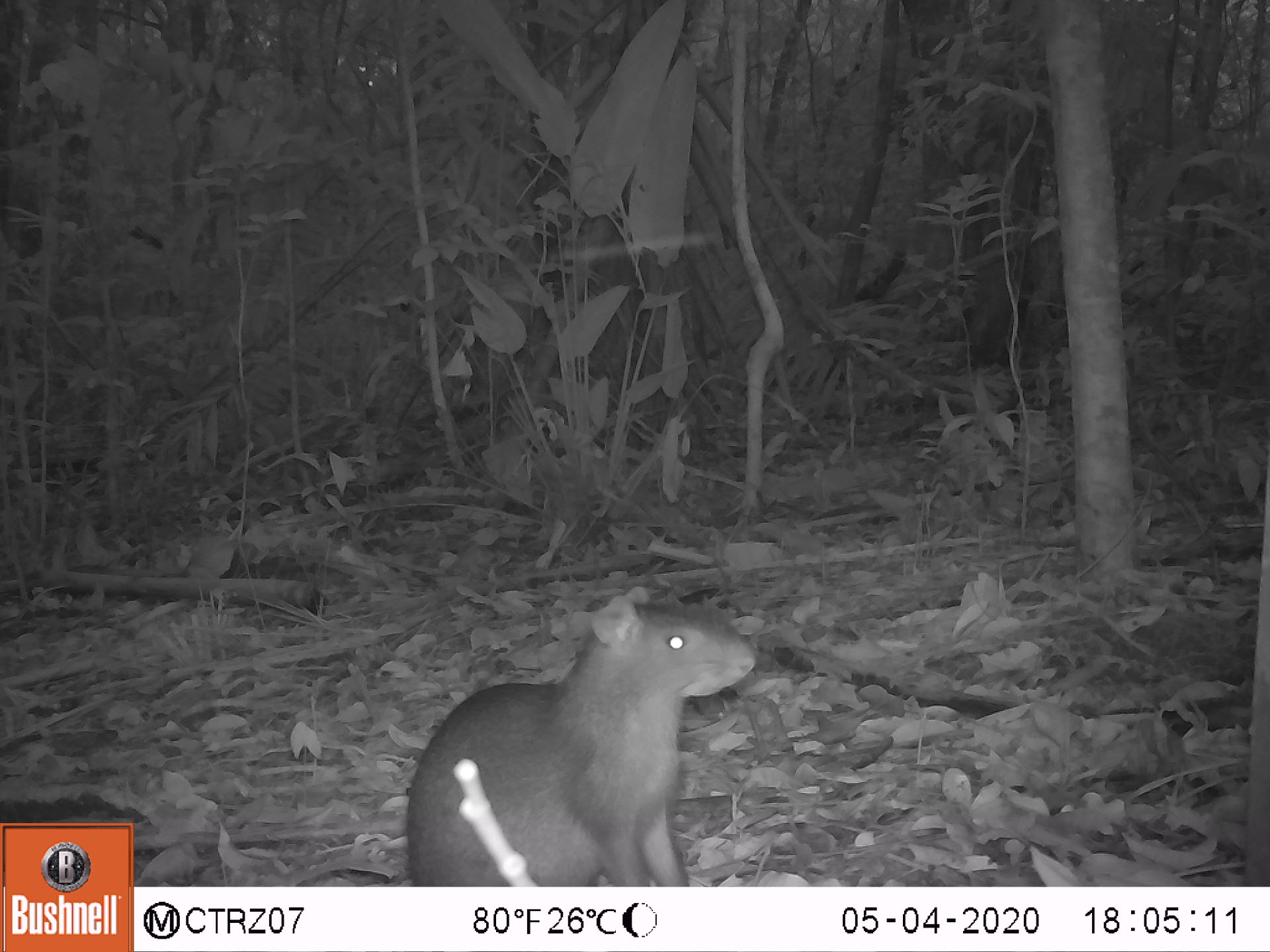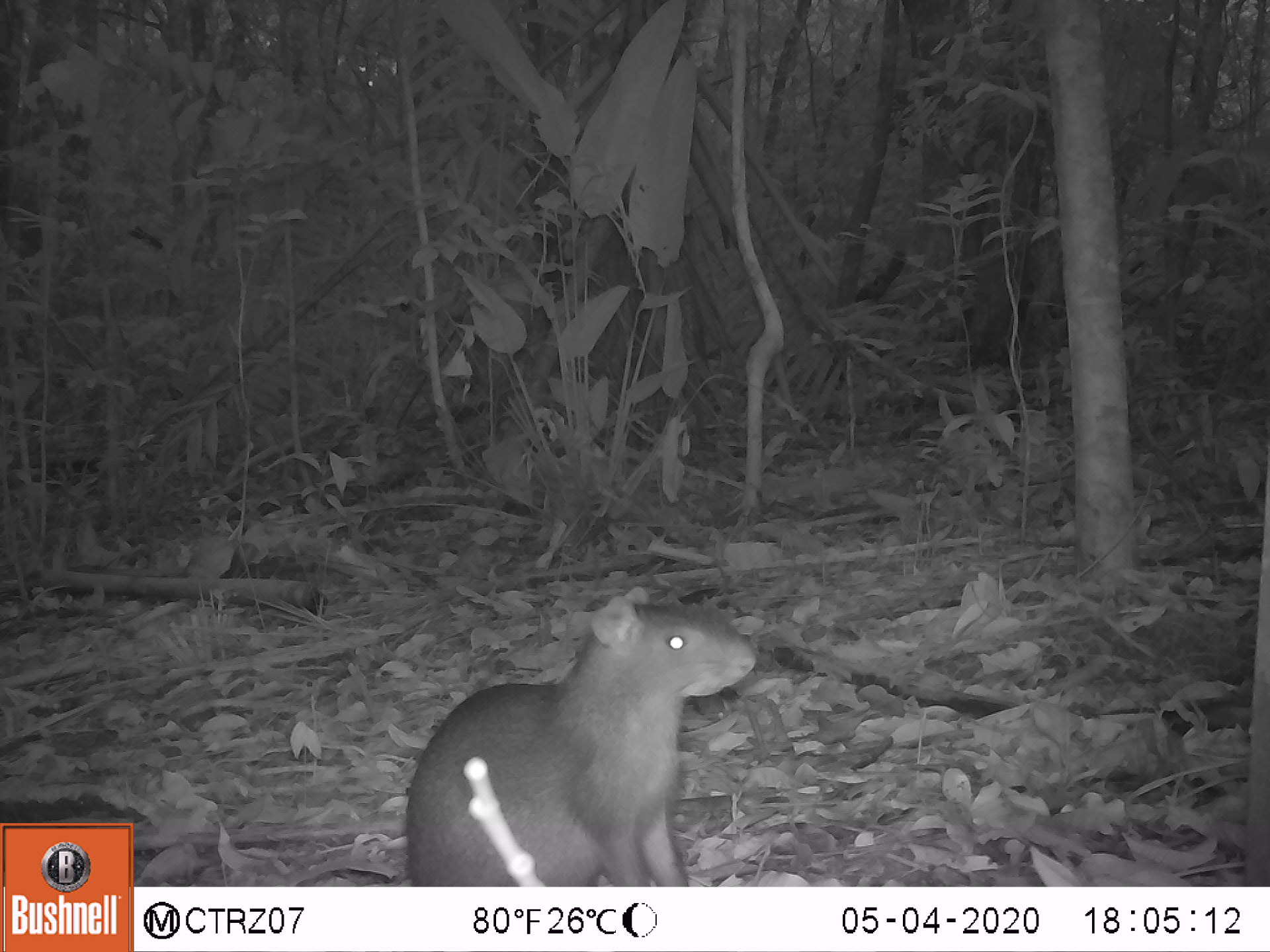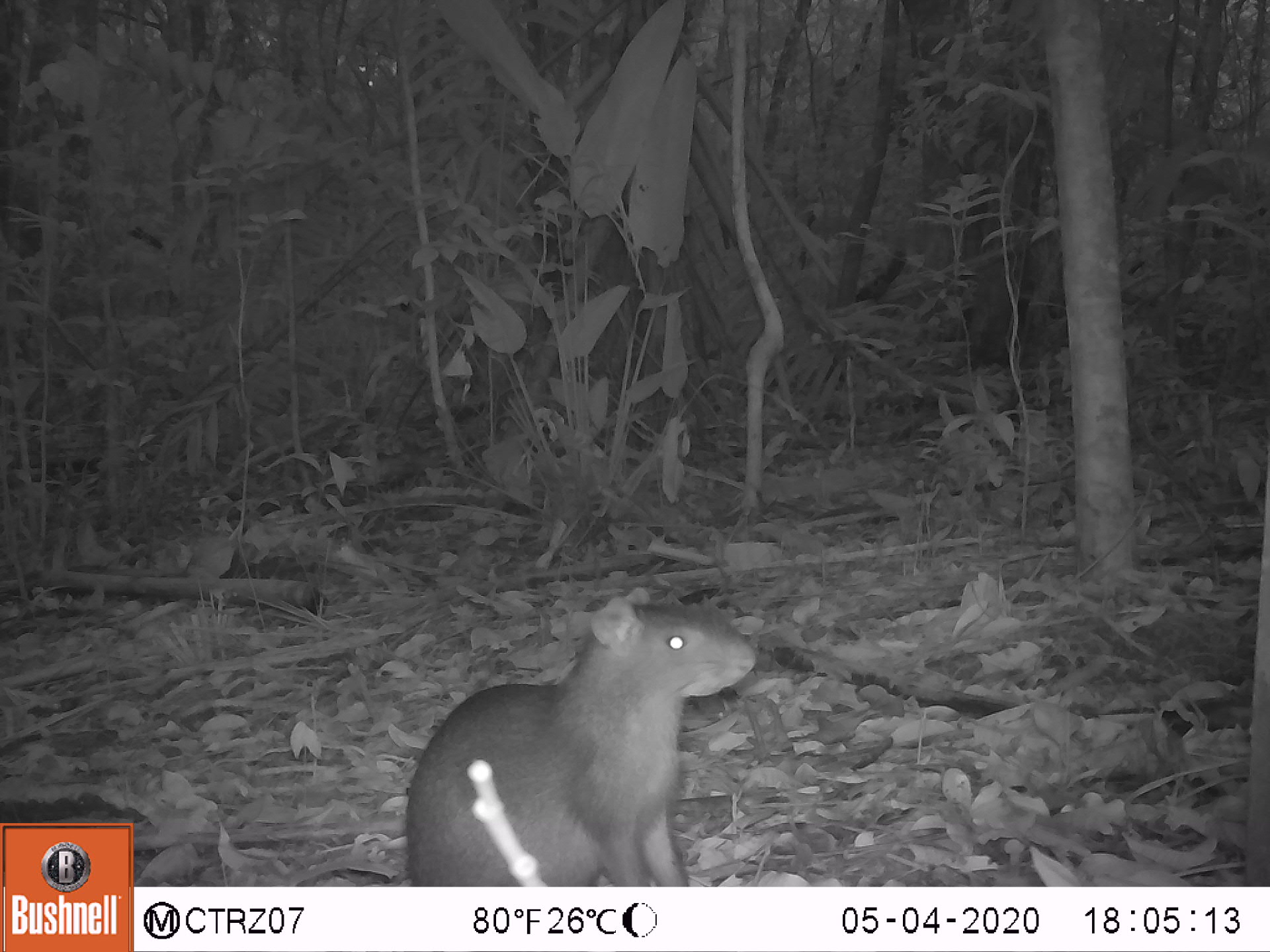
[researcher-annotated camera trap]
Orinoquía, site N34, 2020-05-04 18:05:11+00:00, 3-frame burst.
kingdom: Animalia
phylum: Chordata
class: Mammalia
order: Rodentia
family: Dasyproctidae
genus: Dasyprocta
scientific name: Dasyprocta fuliginosa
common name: black agouti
Black agouti (Dasyprocta fuliginosa).